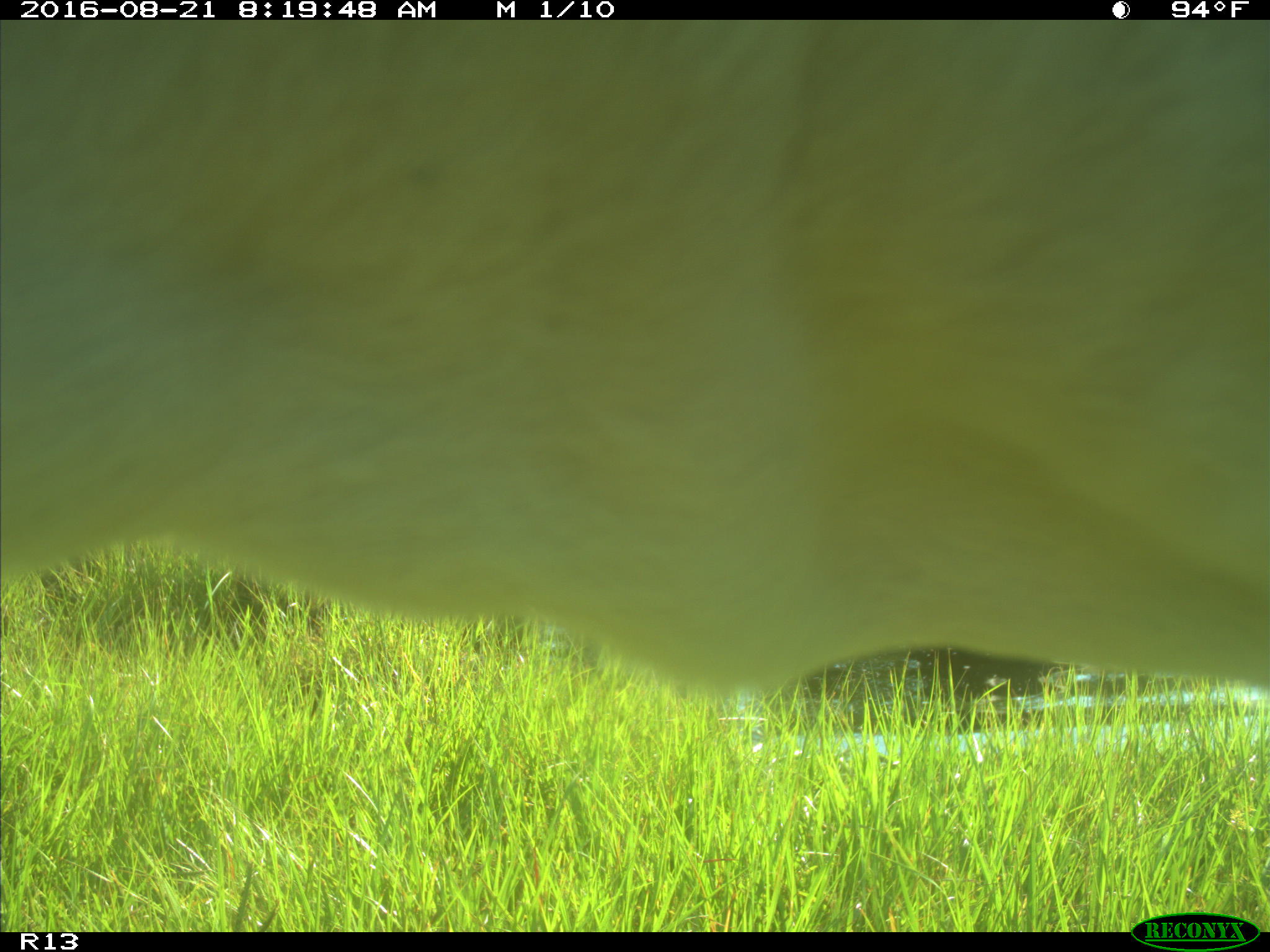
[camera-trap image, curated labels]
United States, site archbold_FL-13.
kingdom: Animalia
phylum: Chordata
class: Mammalia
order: Artiodactyla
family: Bovidae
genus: Bos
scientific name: Bos taurus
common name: domestic cow